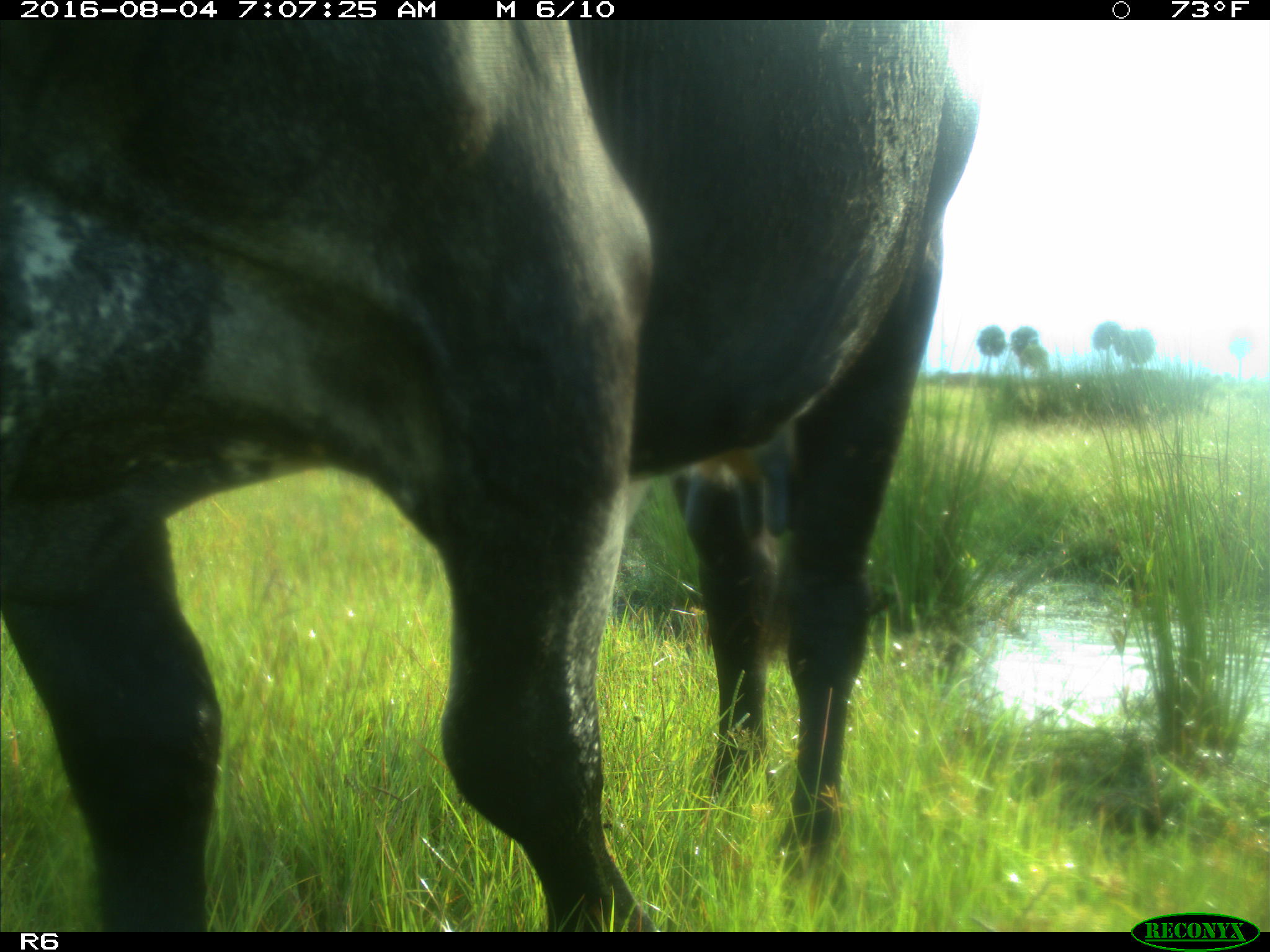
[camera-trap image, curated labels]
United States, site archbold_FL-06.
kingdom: Animalia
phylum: Chordata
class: Mammalia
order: Artiodactyla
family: Bovidae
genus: Bos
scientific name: Bos taurus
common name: domestic cow